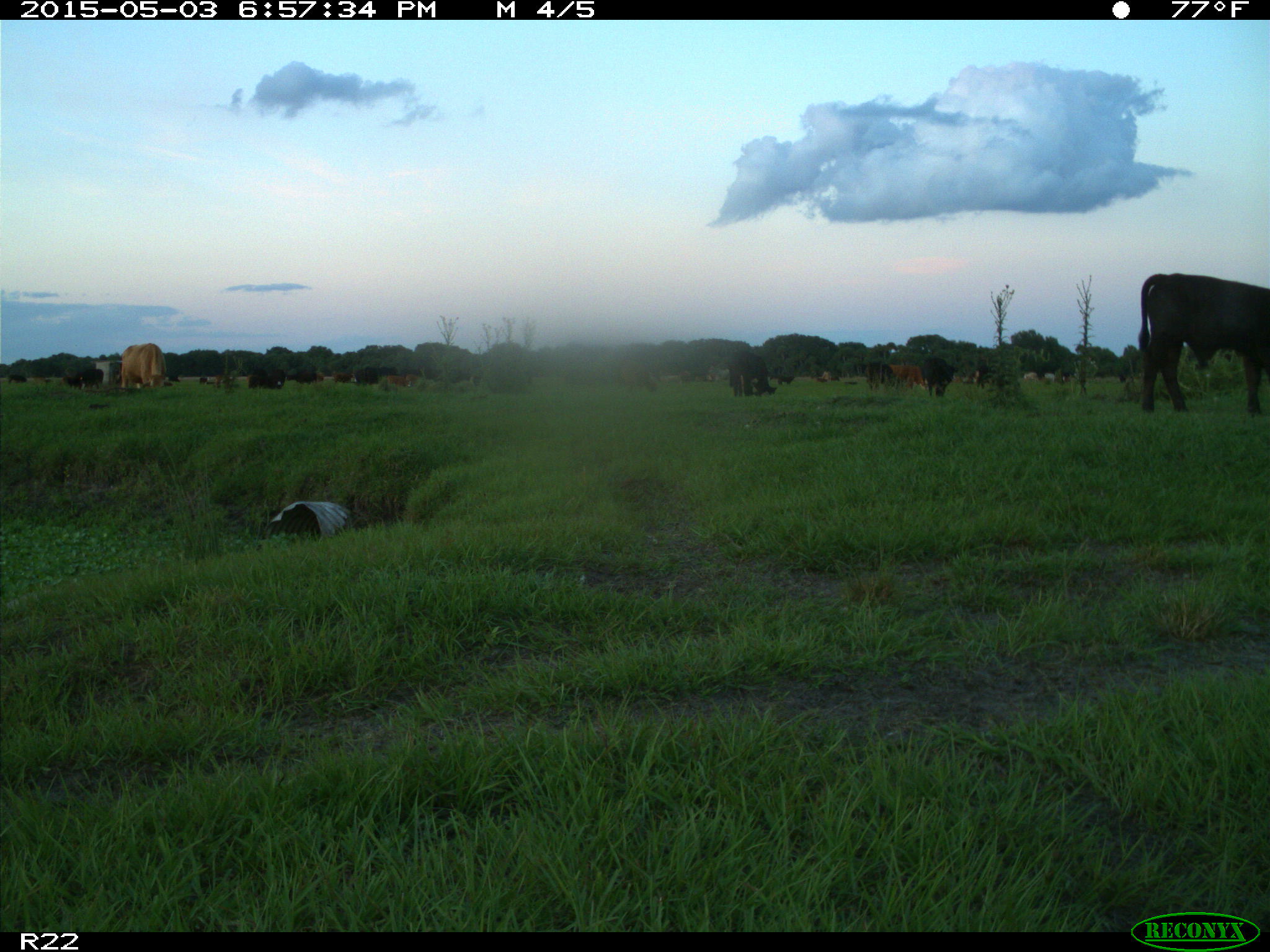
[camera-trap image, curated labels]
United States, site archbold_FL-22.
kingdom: Animalia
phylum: Chordata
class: Mammalia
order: Artiodactyla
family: Bovidae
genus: Bos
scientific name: Bos taurus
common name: domestic cow